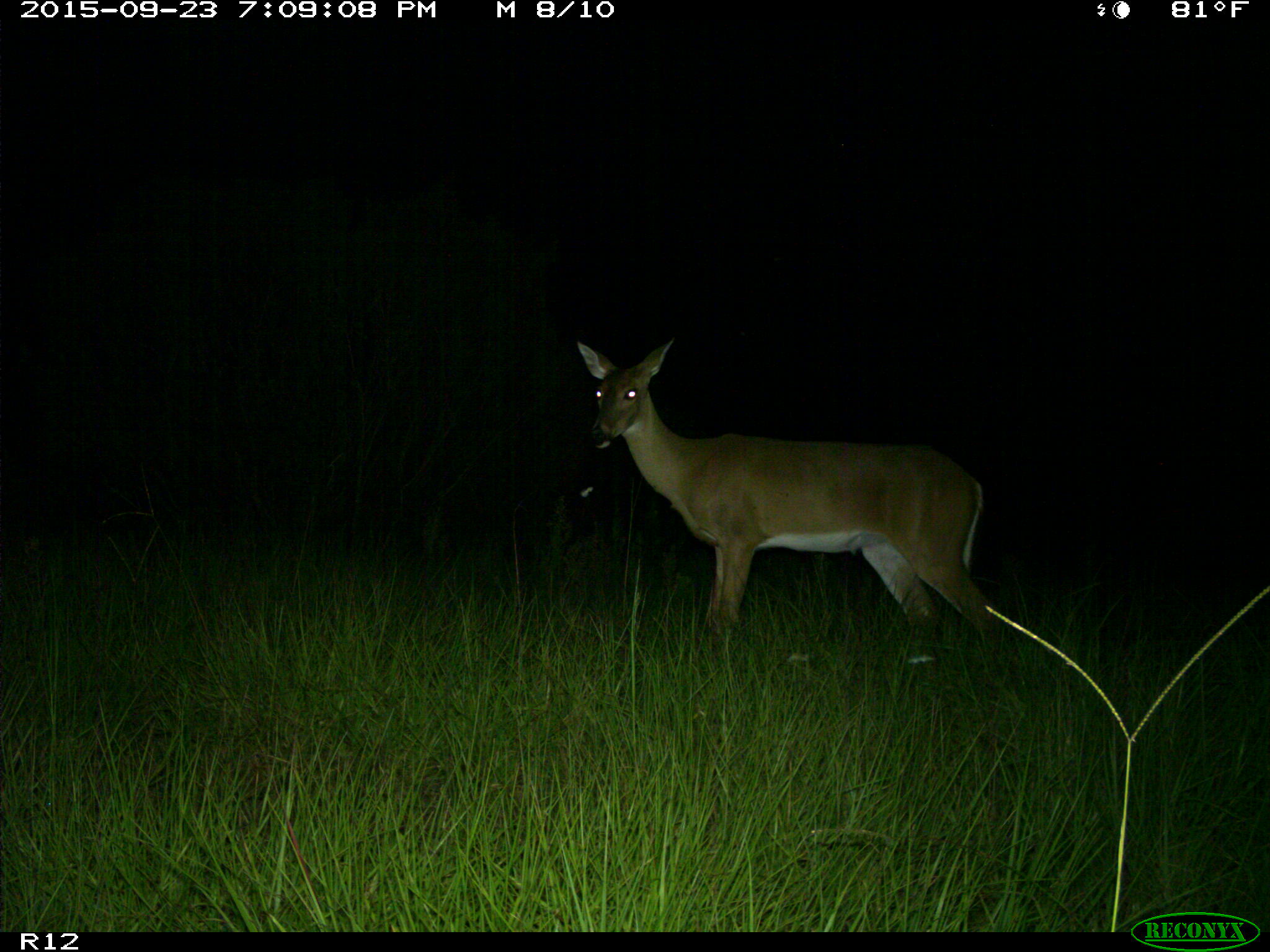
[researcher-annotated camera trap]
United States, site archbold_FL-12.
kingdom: Animalia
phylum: Chordata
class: Mammalia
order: Artiodactyla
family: Cervidae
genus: Odocoileus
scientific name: Odocoileus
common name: deer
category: unidentified deer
Unidentified deer (deer) (Odocoileus).